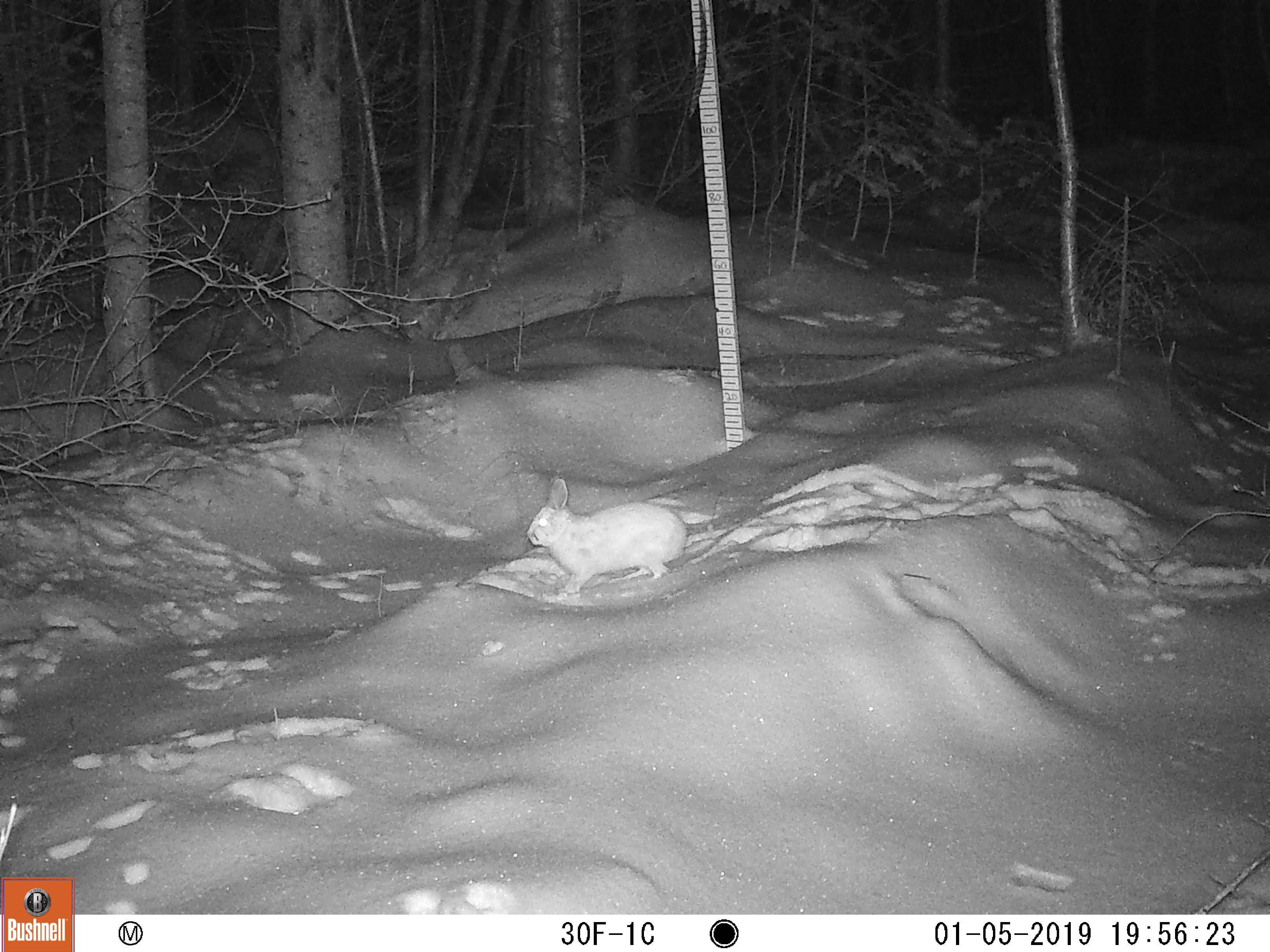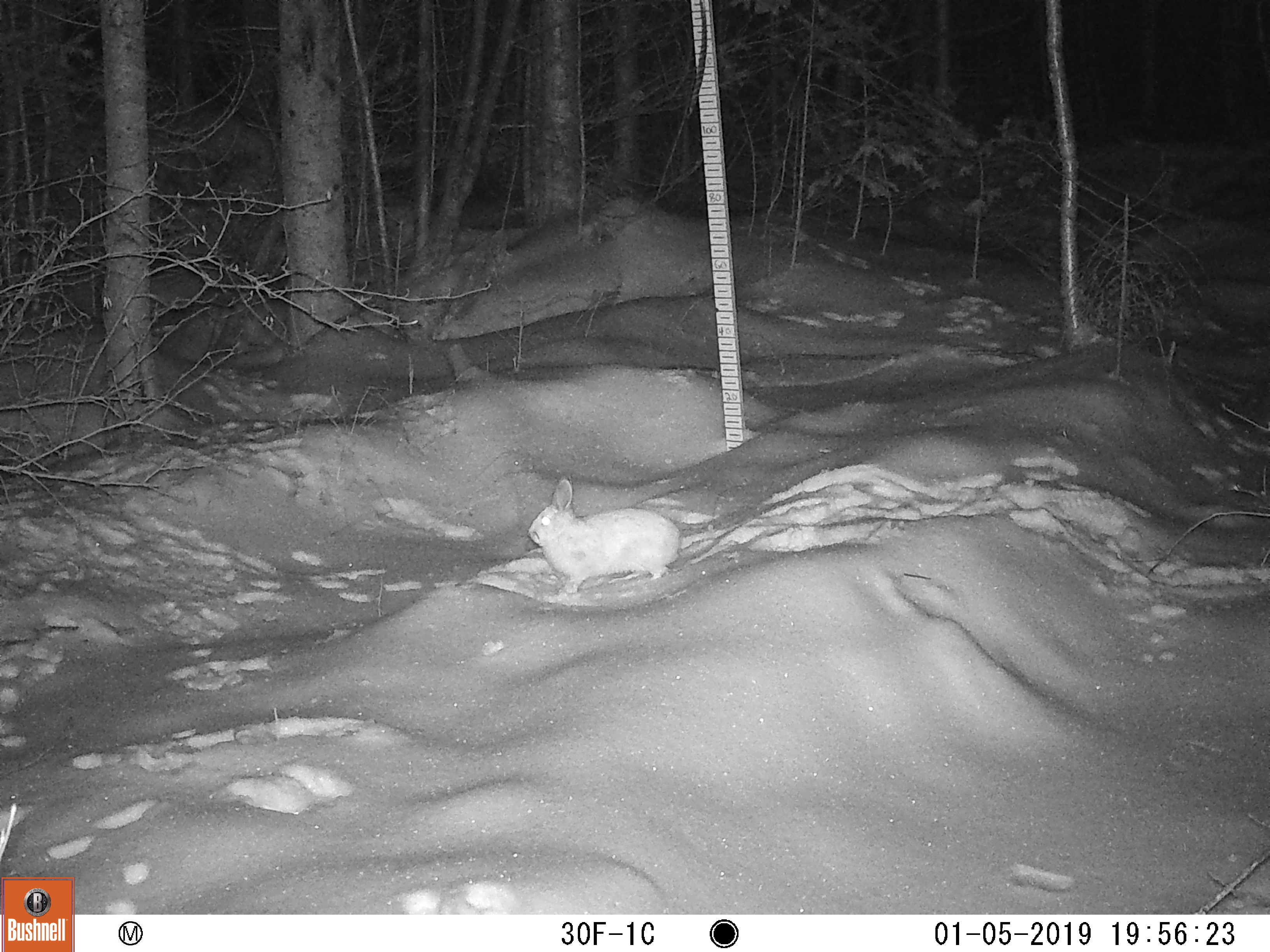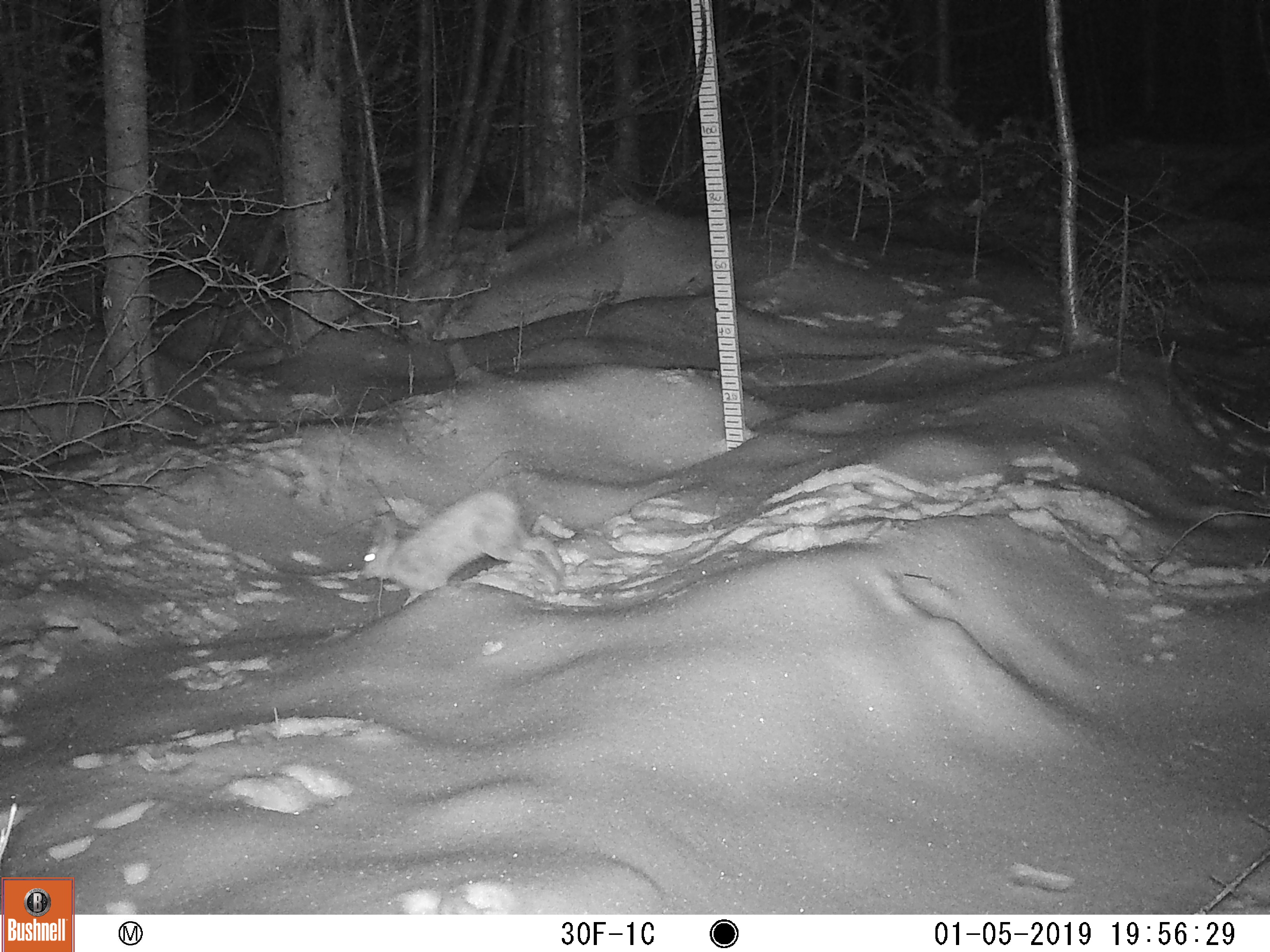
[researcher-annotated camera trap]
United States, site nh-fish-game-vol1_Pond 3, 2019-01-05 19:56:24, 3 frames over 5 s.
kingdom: Animalia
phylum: Chordata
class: Mammalia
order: Lagomorpha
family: Leporidae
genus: Lepus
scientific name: Lepus americanus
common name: snowshoe hare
Snowshoe hare (Lepus americanus).